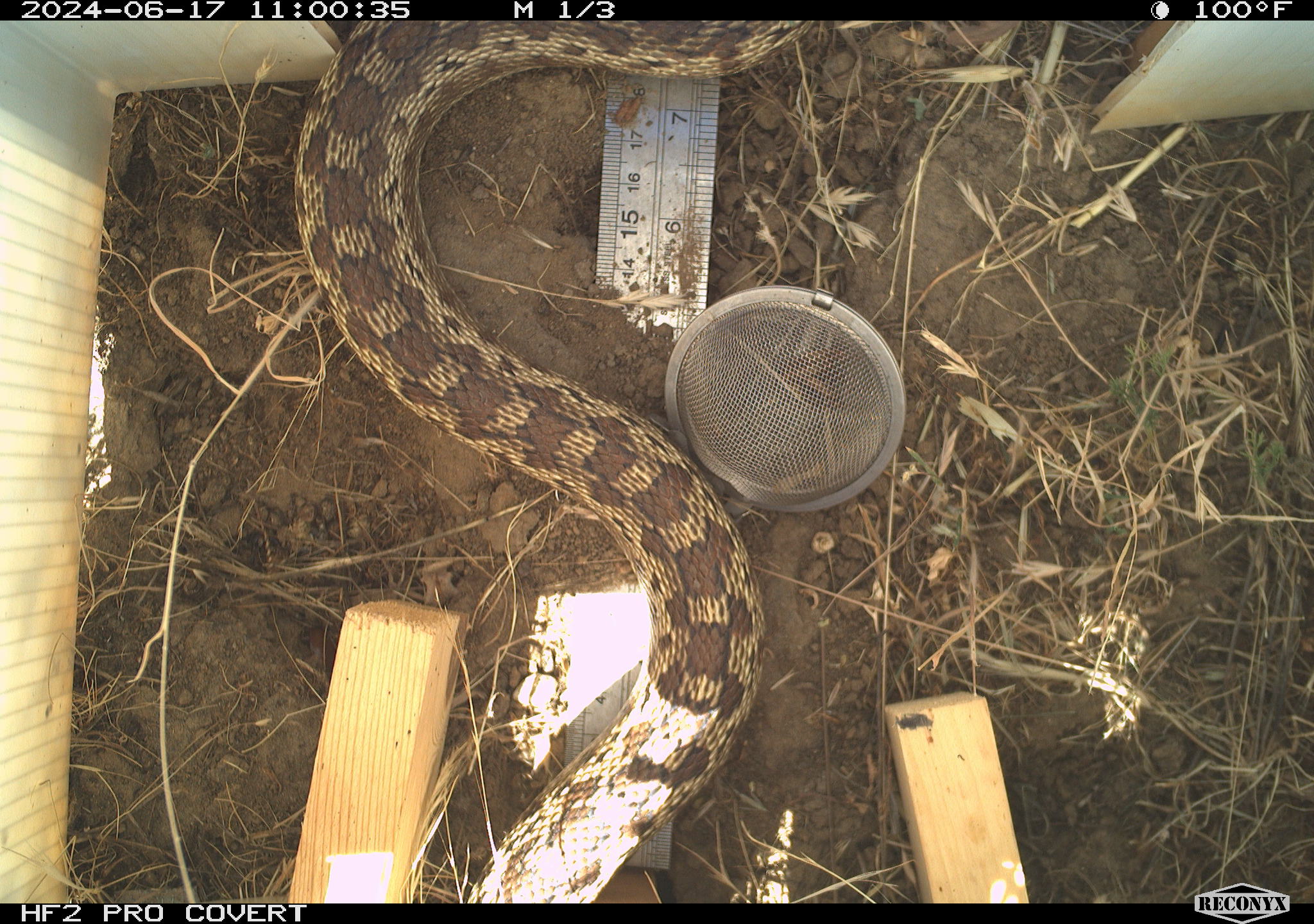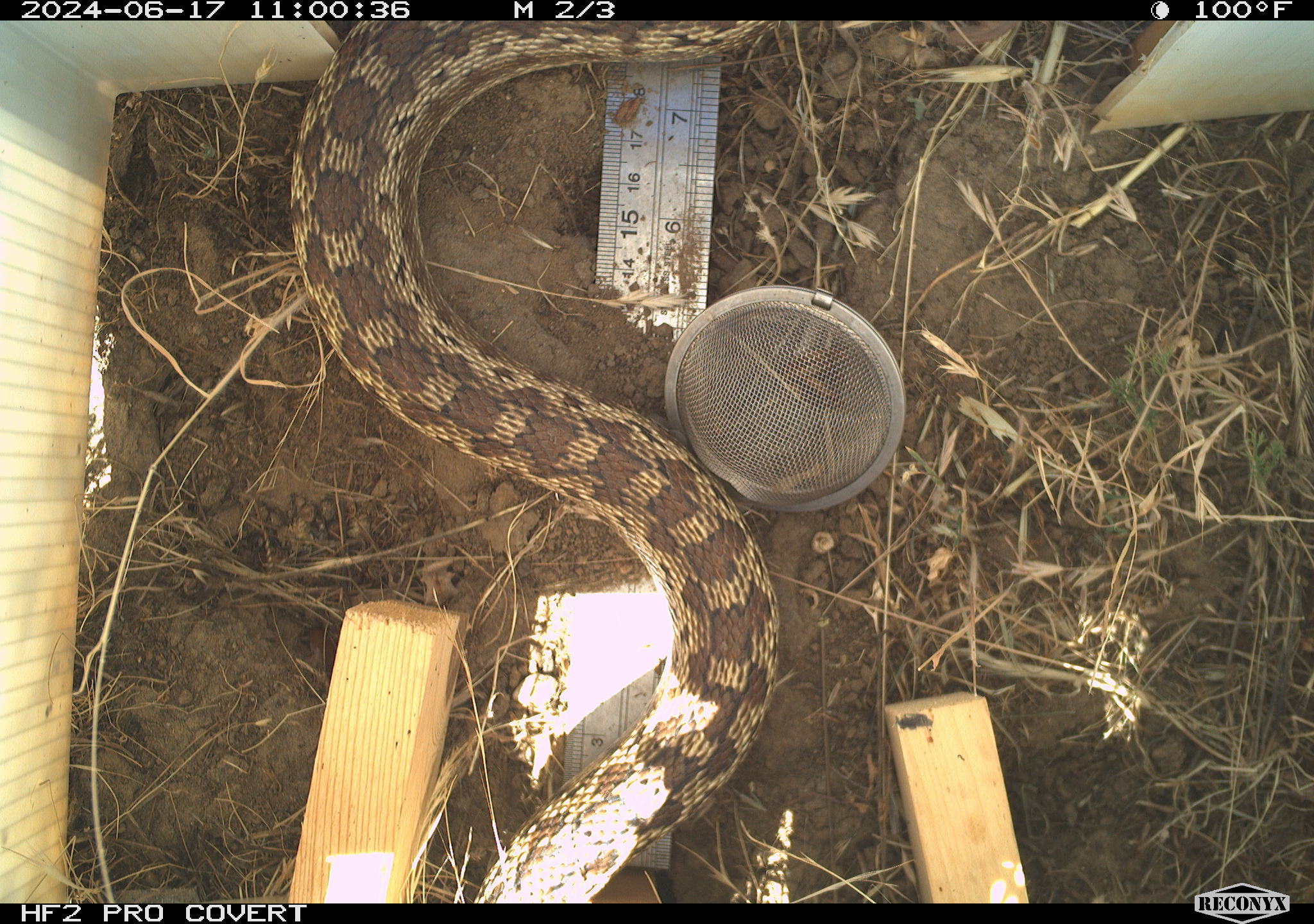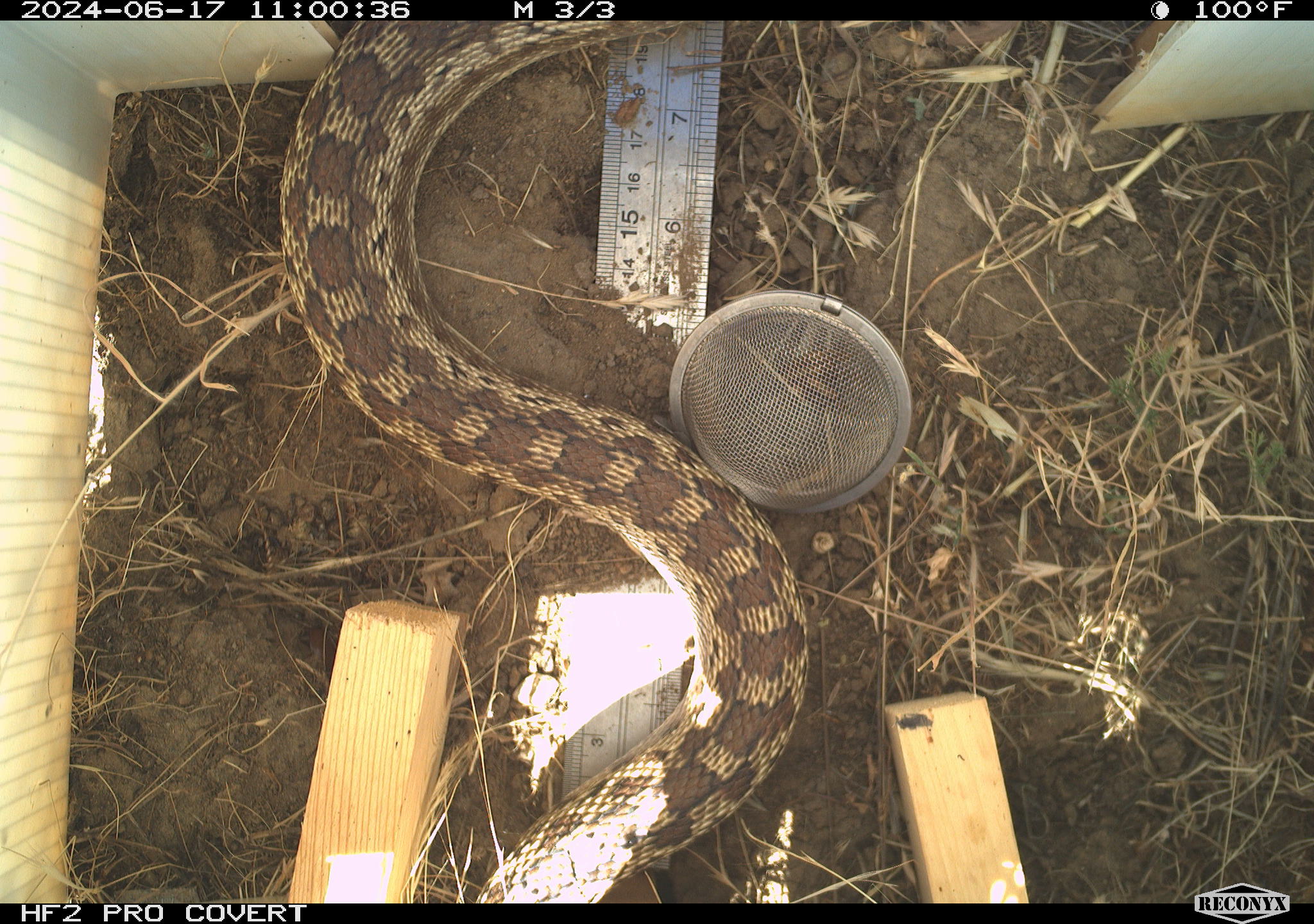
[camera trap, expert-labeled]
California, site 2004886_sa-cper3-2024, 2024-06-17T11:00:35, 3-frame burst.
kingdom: Animalia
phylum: Chordata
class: Reptilia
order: Squamata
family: Colubridae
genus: Pituophis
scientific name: Pituophis catenifer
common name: gophersnake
Gophersnake (Pituophis catenifer).